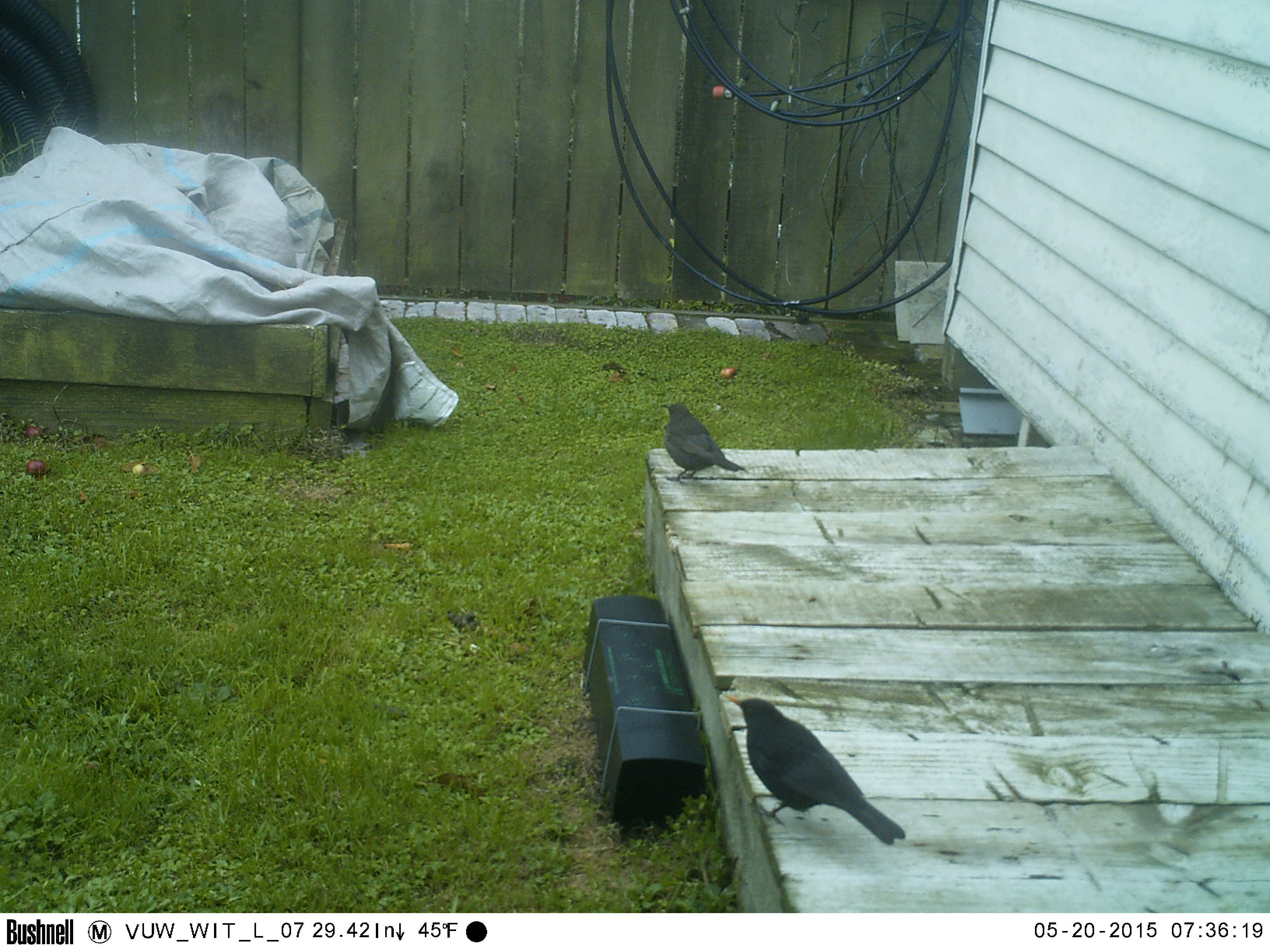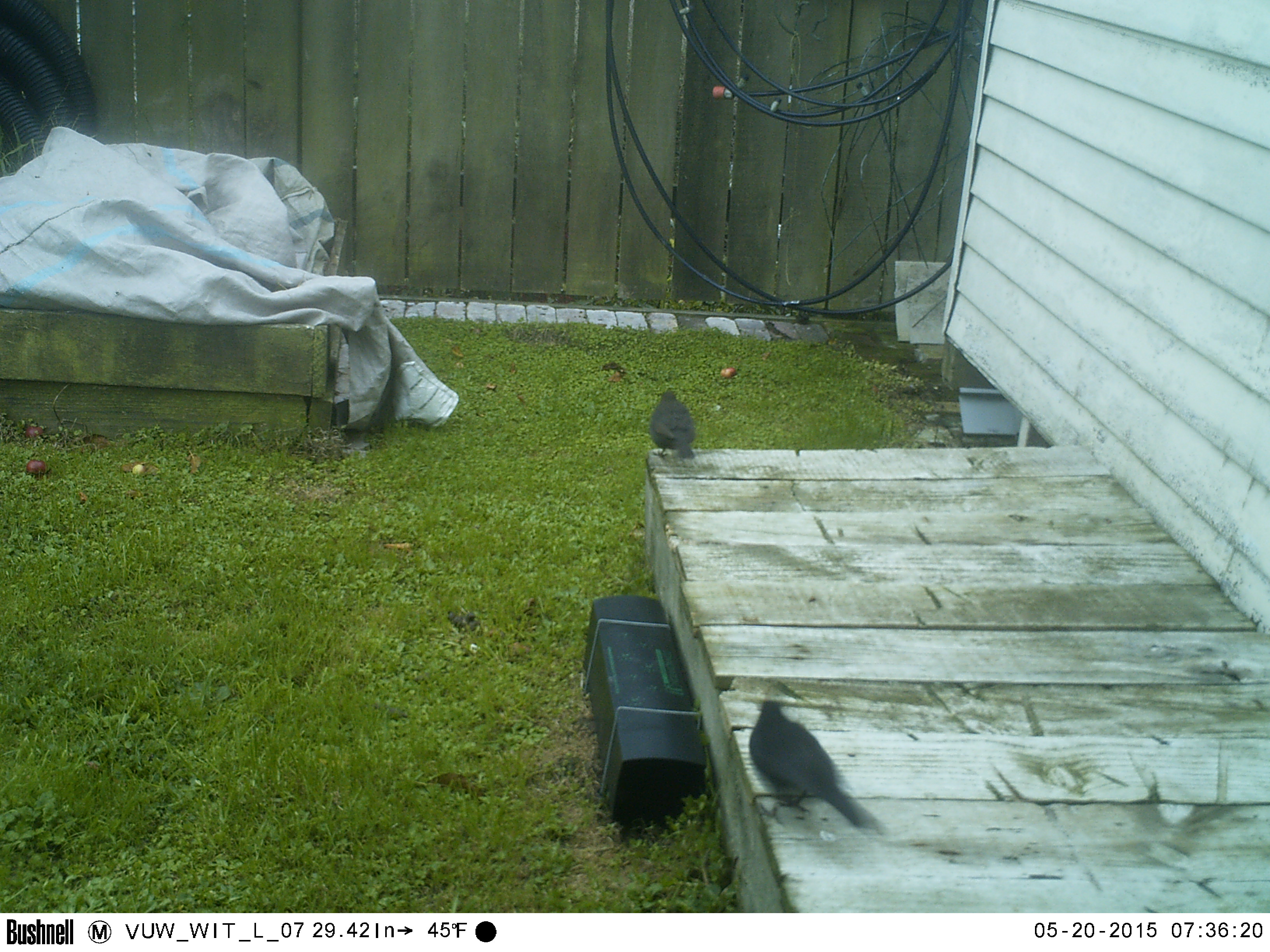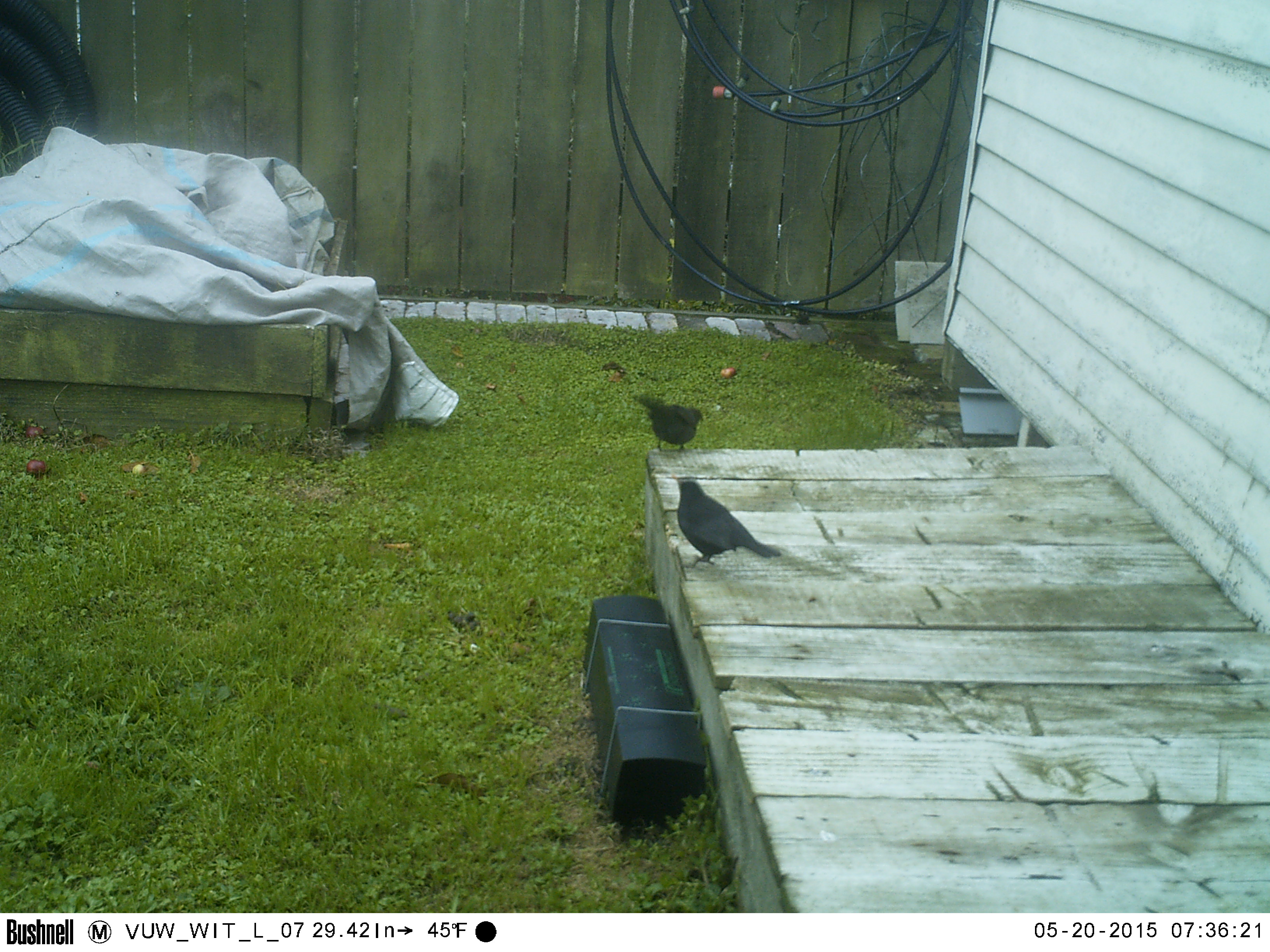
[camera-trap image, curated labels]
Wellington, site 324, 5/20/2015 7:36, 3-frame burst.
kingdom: Animalia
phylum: Chordata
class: Aves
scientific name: Aves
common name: bird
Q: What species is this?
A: Bird (Aves).